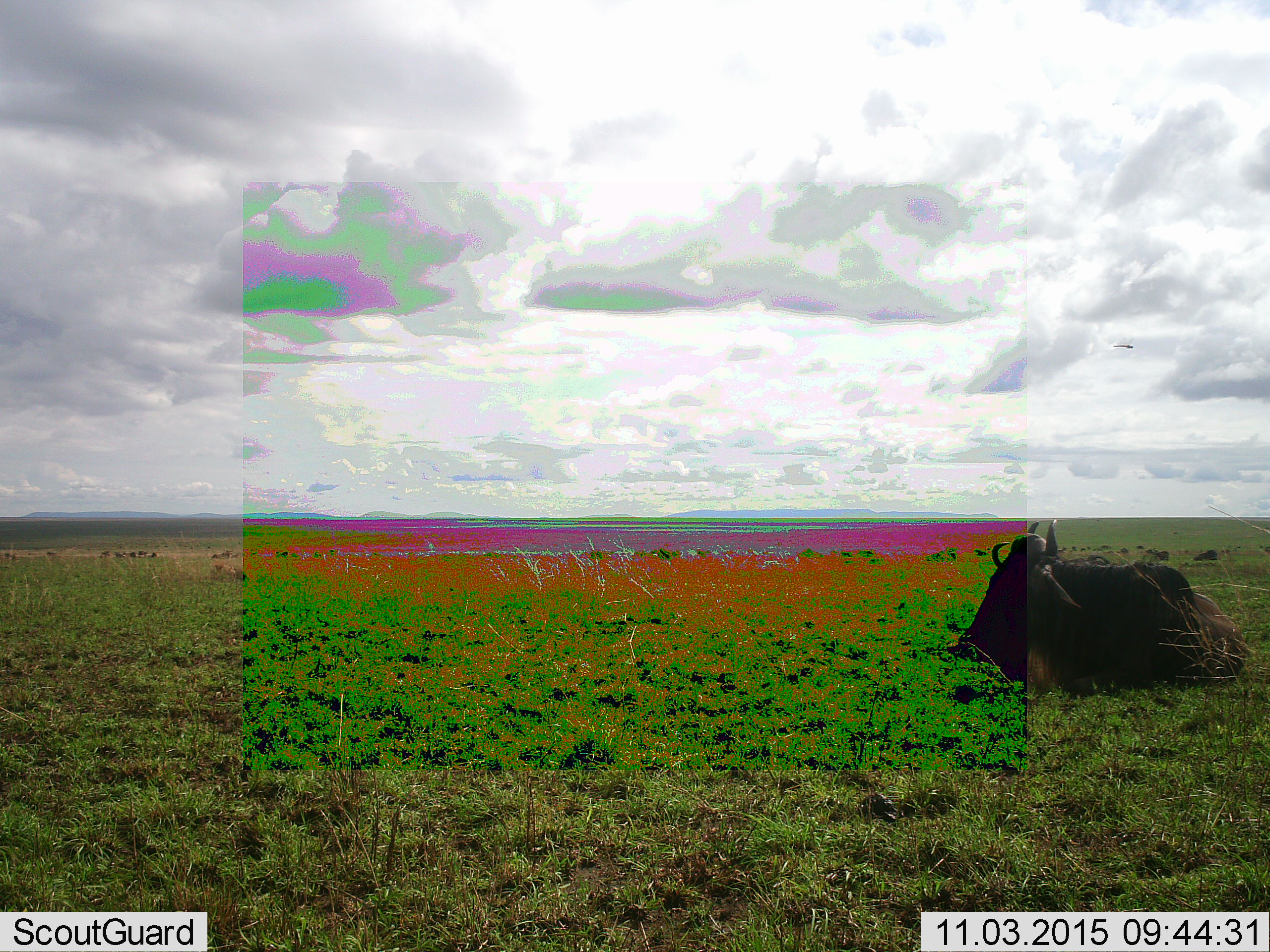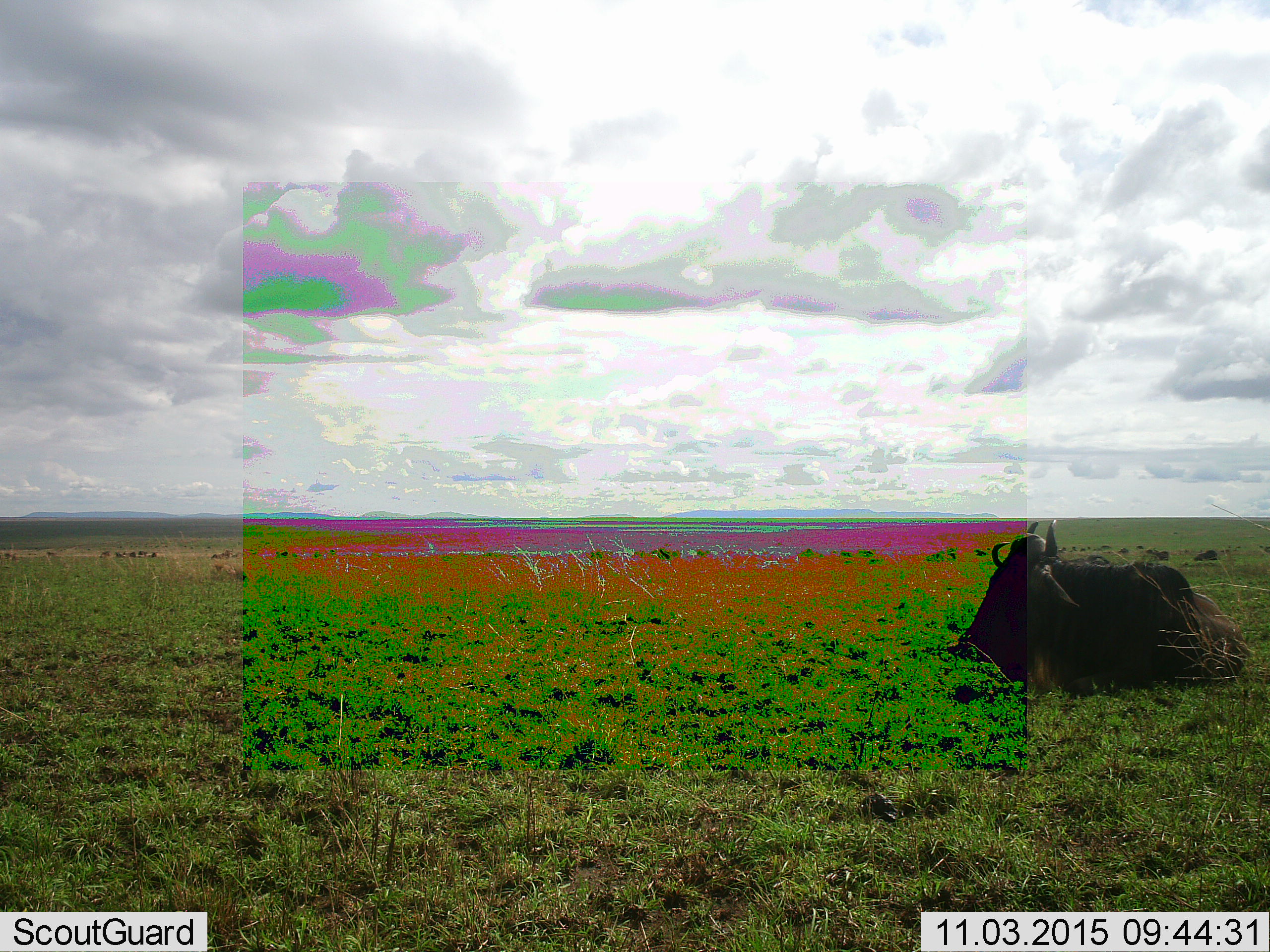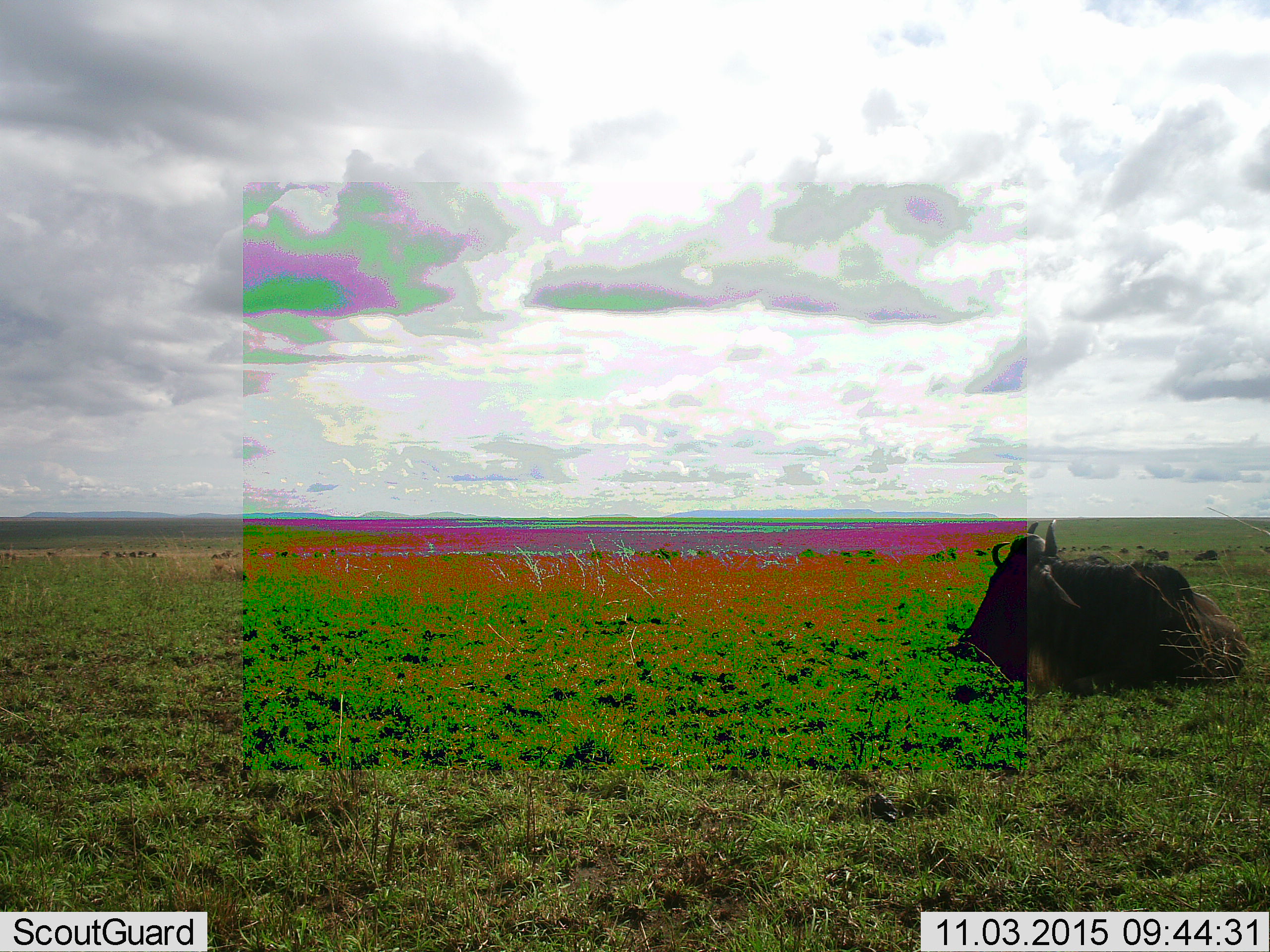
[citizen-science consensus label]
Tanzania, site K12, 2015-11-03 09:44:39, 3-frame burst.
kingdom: Animalia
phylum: Chordata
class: Mammalia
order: Artiodactyla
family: Bovidae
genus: Connochaetes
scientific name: Connochaetes taurinus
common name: blue wildebeest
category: wildebeest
Wildebeest (blue wildebeest) (Connochaetes taurinus), count 11-50. Behavior (volunteer vote fractions): standing 43%, resting 100%, moving 14%, interacting 0%. Young present (vote fraction): 0%. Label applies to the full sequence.